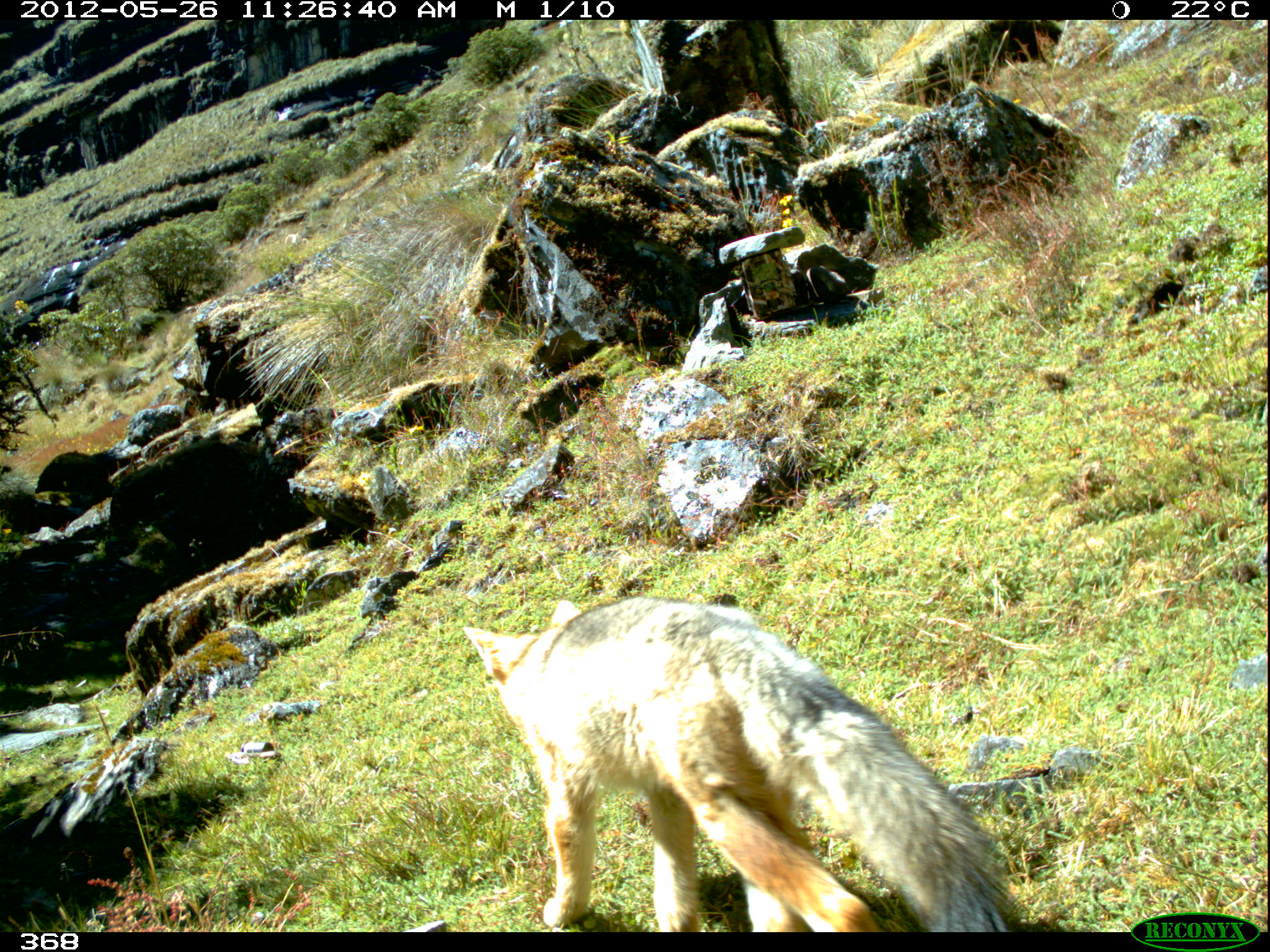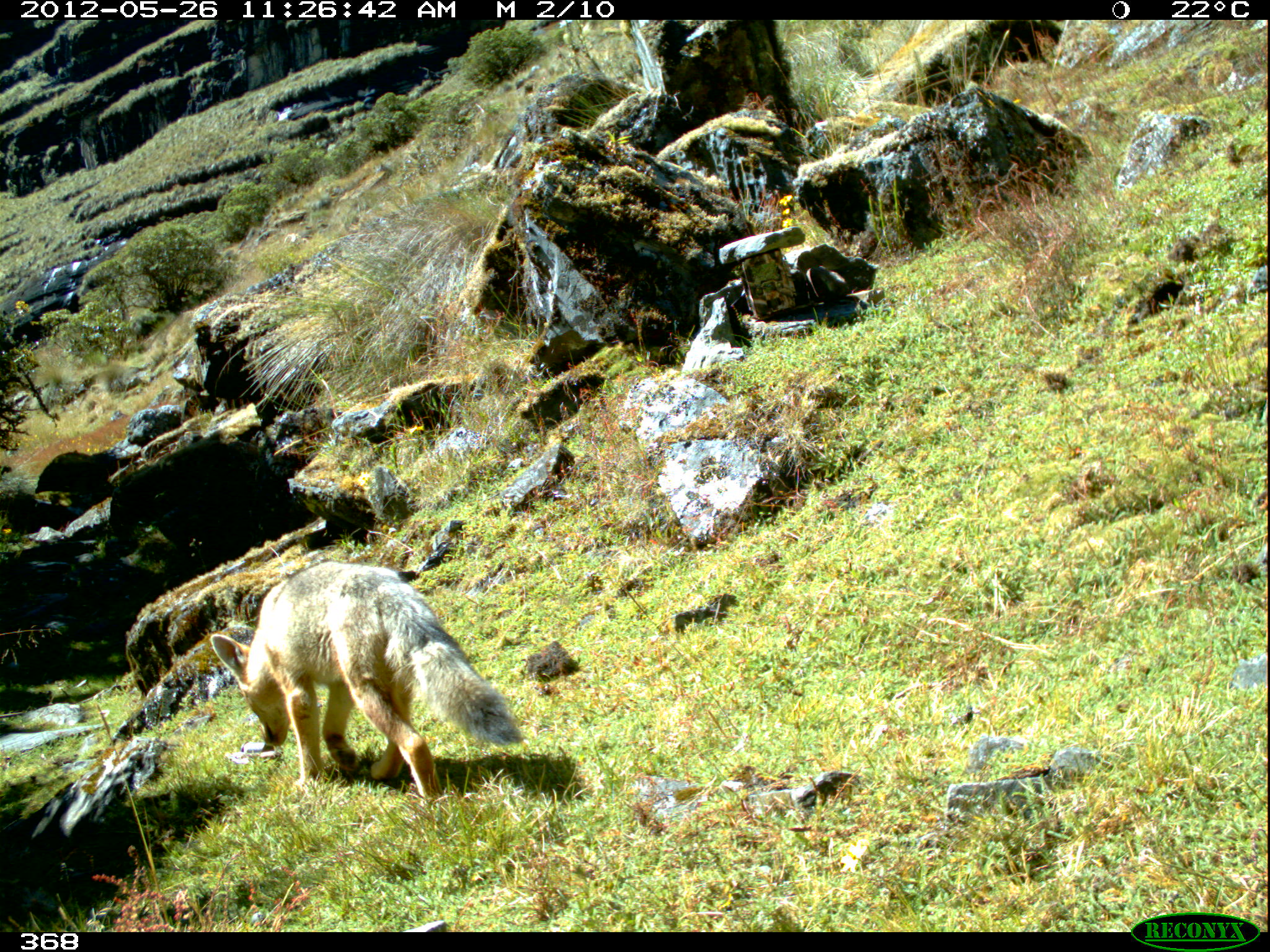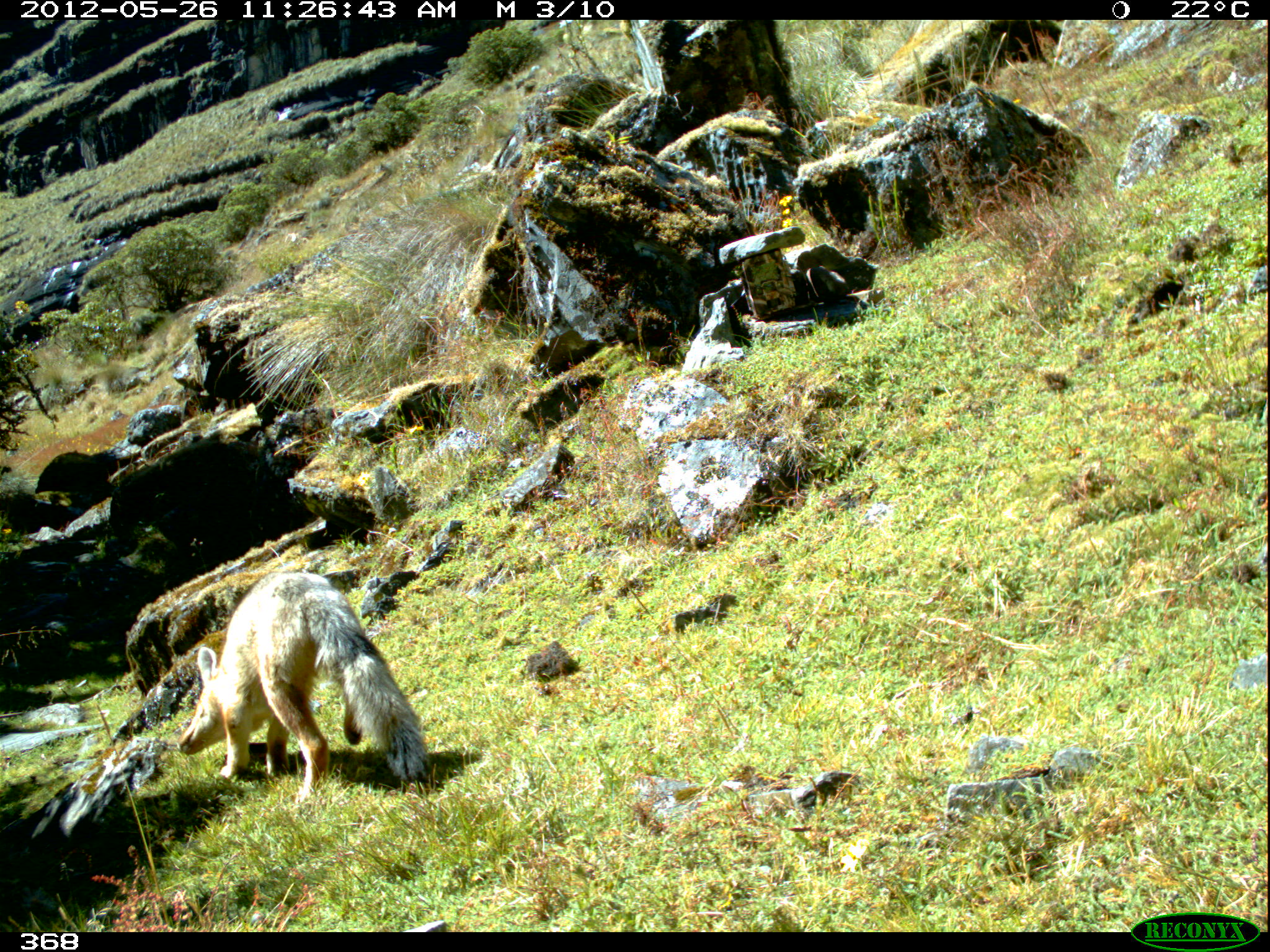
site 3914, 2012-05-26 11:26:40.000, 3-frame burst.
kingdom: Animalia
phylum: Chordata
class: Mammalia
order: Carnivora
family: Canidae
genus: Lycalopex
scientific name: Lycalopex culpaeus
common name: culpeo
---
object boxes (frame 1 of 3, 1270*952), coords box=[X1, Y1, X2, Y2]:
lycalopex culpaeus: box=[462, 598, 1013, 932]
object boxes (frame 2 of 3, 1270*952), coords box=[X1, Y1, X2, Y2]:
lycalopex culpaeus: box=[209, 560, 523, 804]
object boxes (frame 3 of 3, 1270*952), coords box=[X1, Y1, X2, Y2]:
lycalopex culpaeus: box=[176, 571, 431, 804]